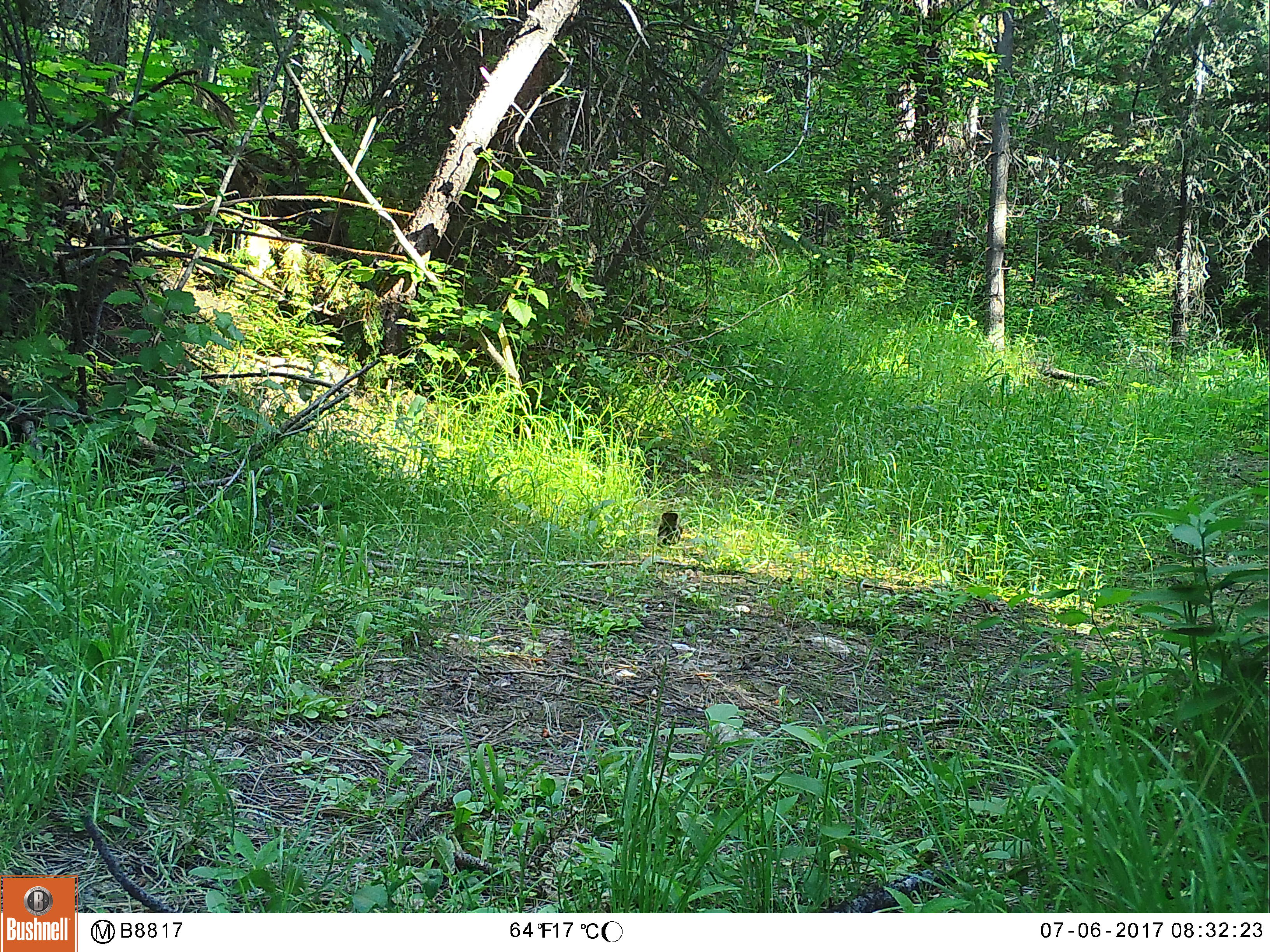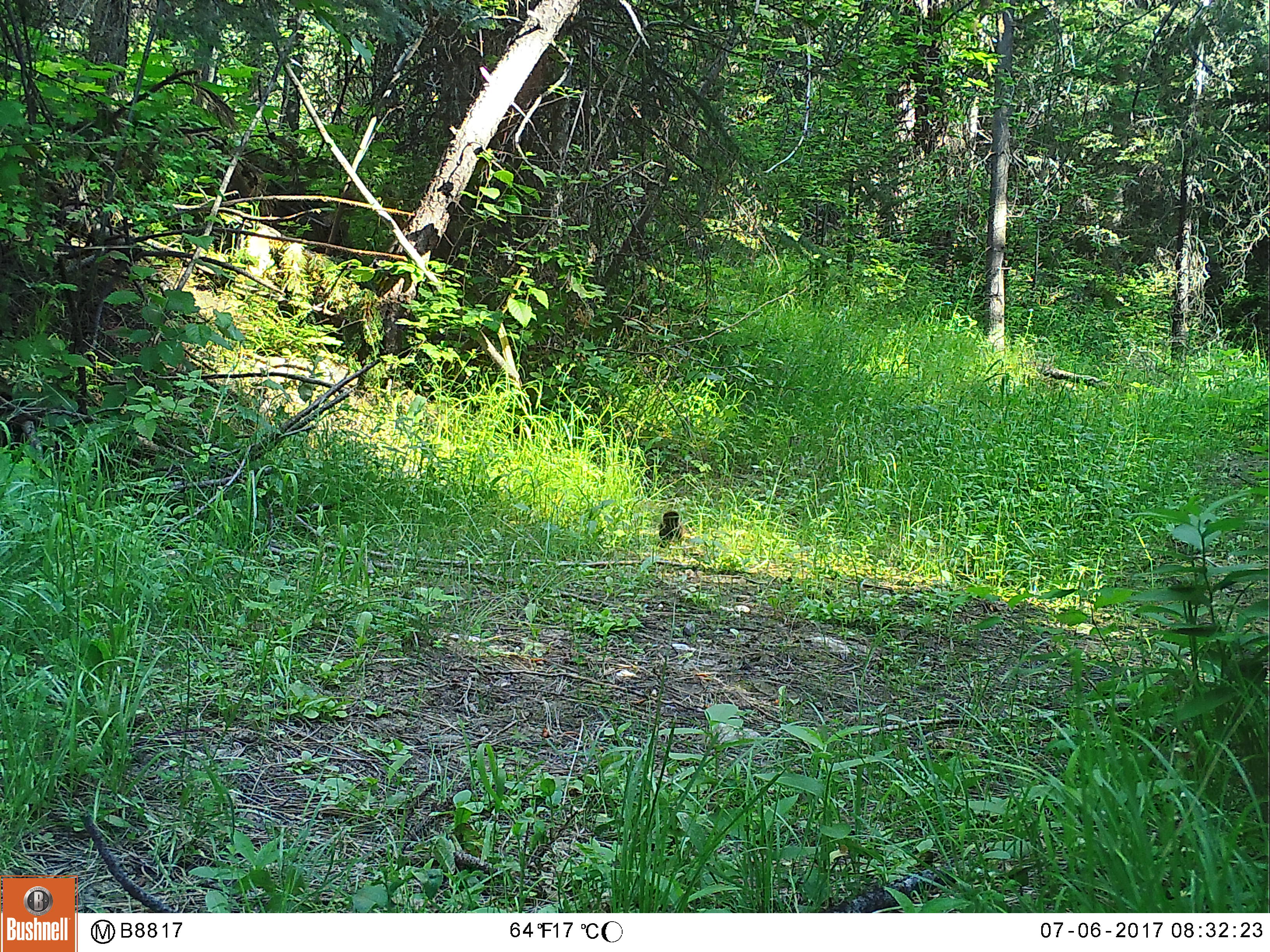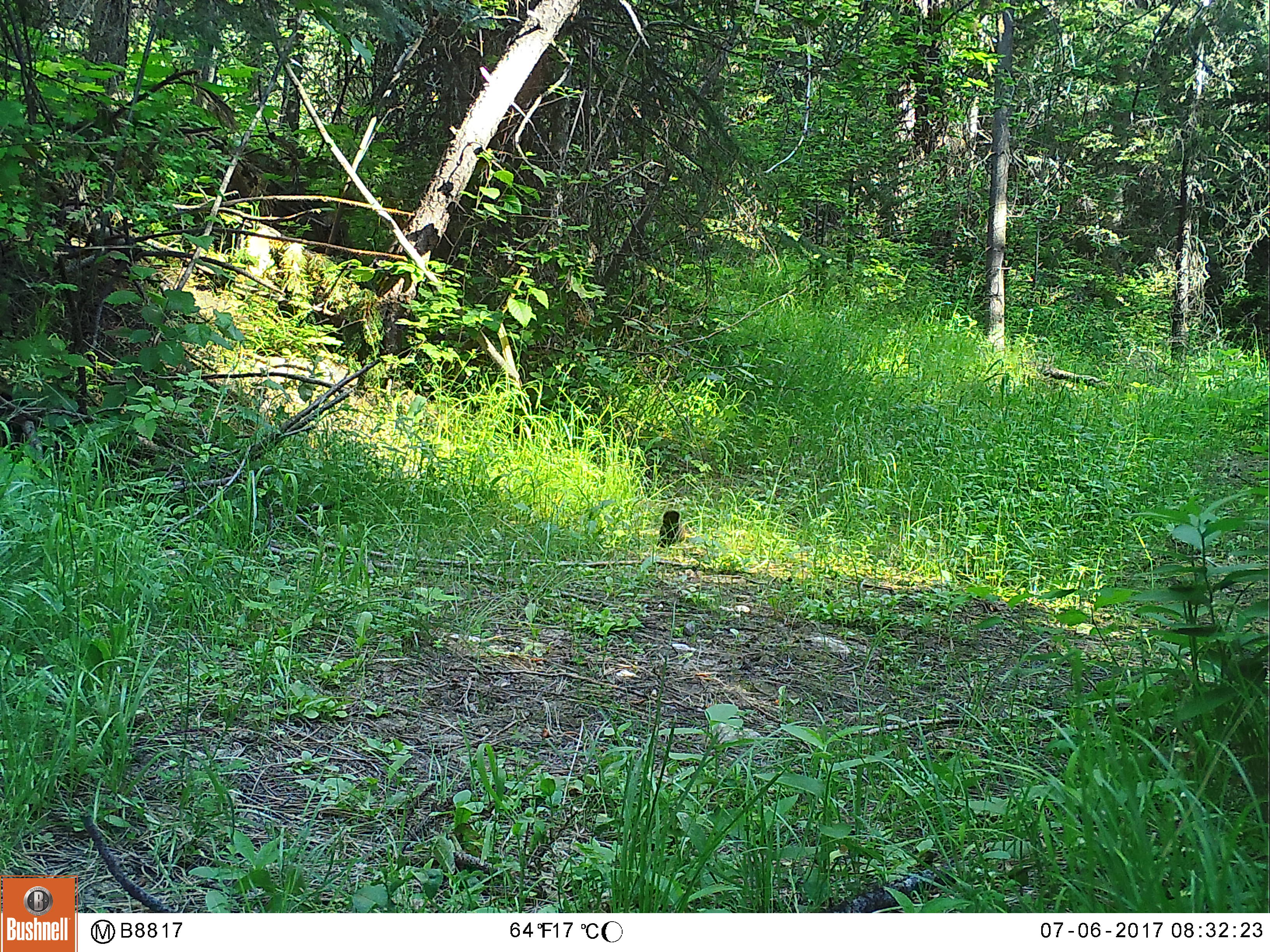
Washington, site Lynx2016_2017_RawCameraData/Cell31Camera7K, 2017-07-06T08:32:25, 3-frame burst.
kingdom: Animalia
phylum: Chordata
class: Mammalia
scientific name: Mammalia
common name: small mammal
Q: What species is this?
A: Small mammal (Mammalia).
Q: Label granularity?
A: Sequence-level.